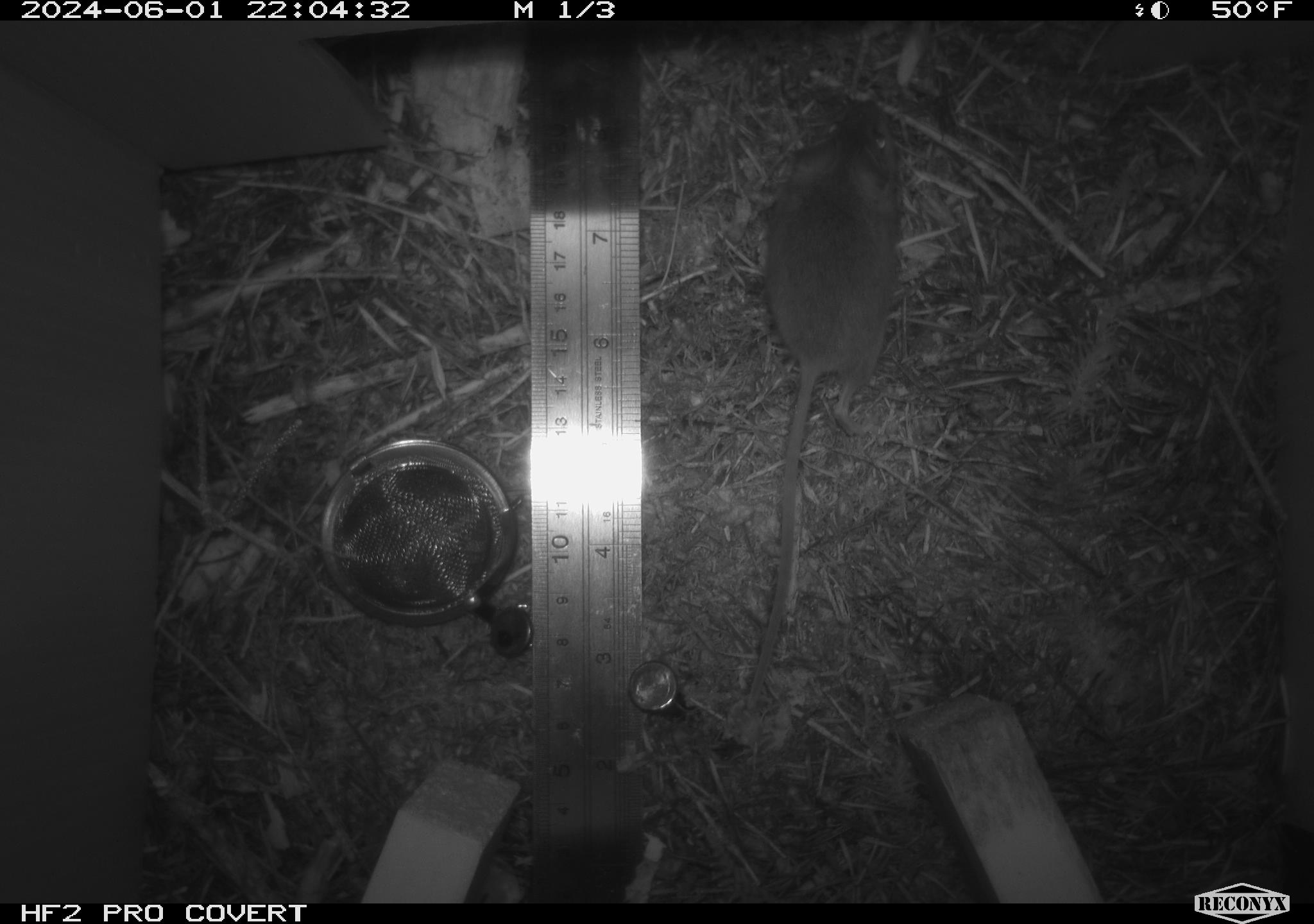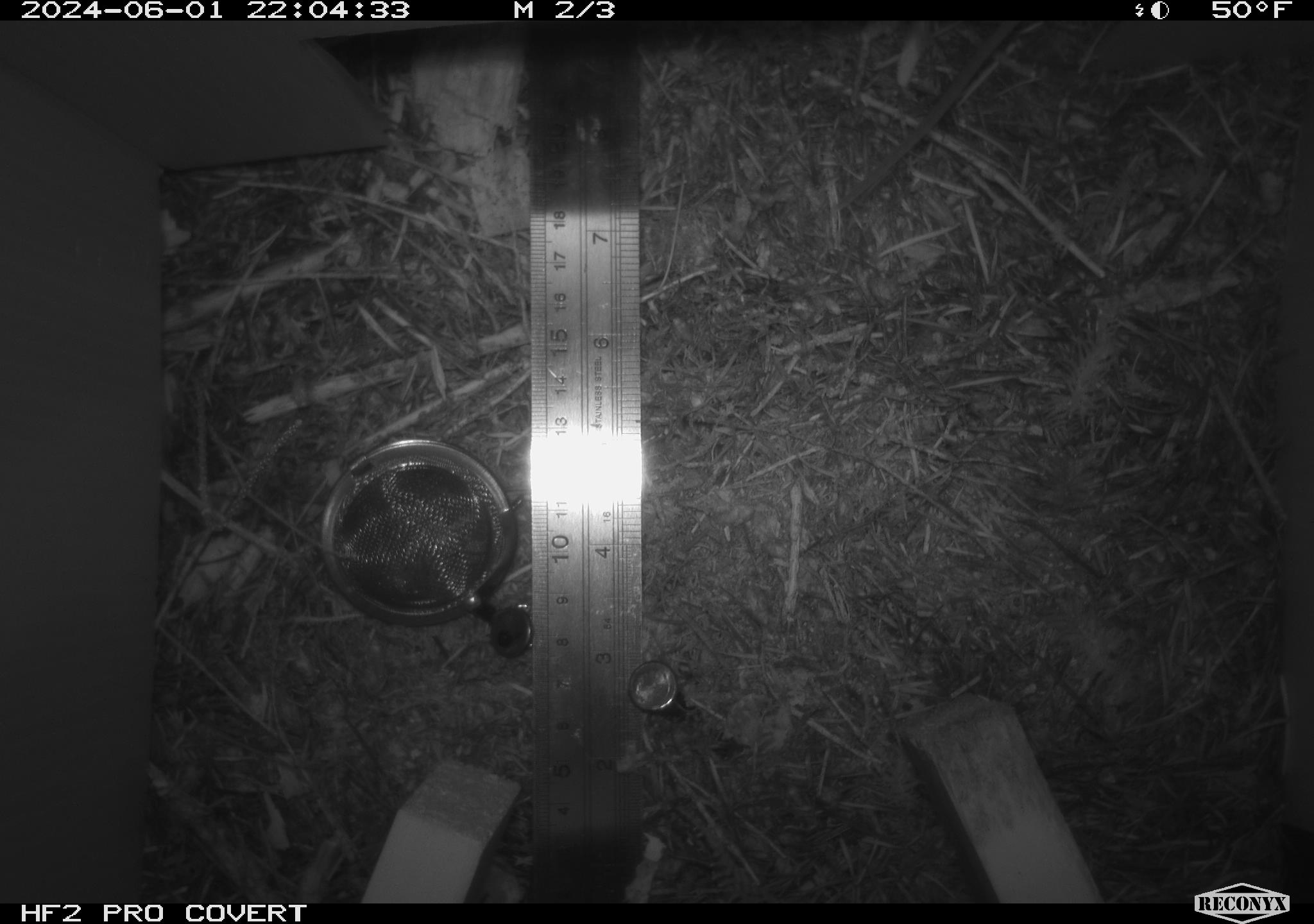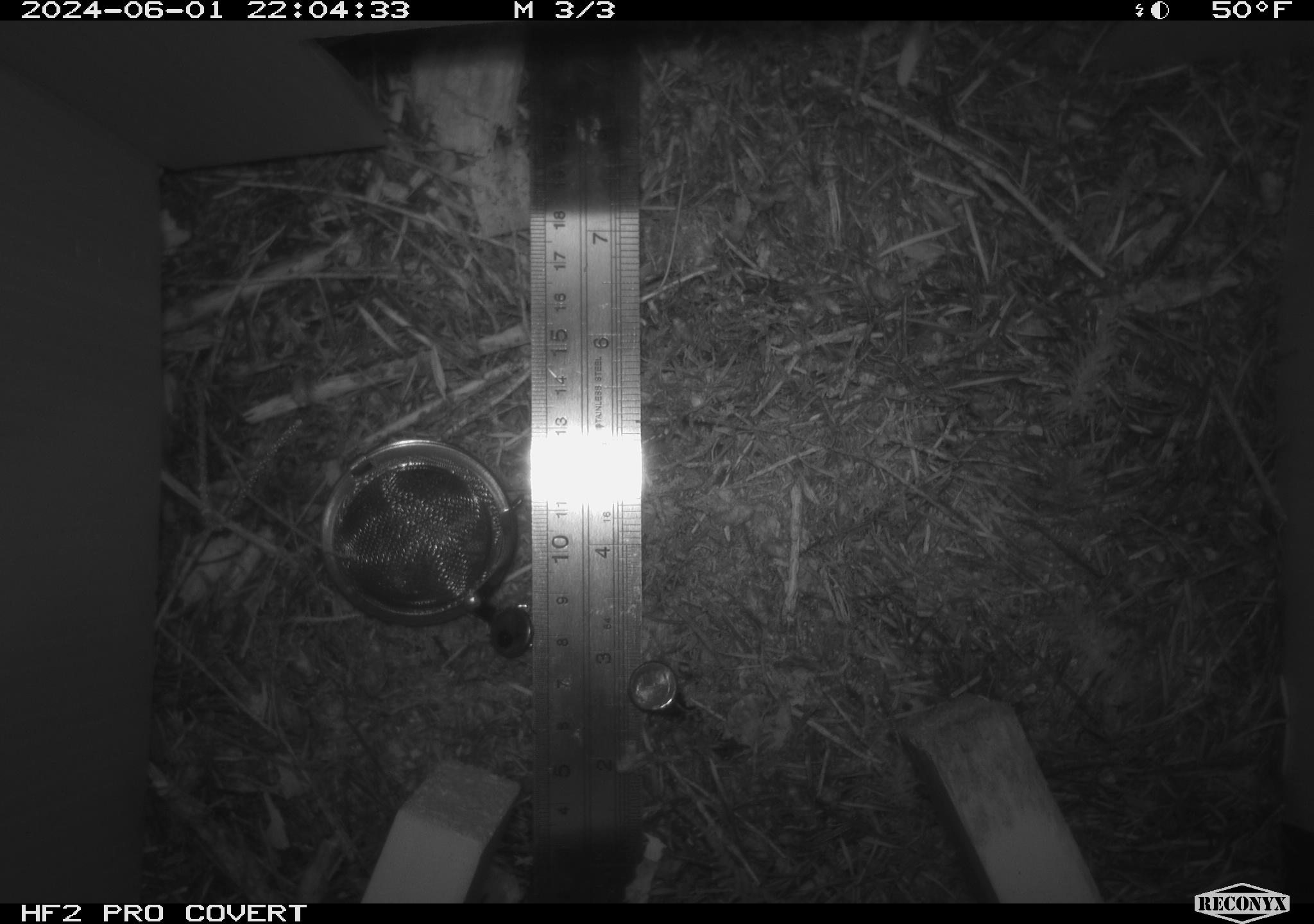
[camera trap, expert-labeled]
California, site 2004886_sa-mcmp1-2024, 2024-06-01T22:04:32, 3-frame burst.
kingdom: Animalia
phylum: Chordata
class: Mammalia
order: Rodentia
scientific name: Rodentia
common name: mouse species